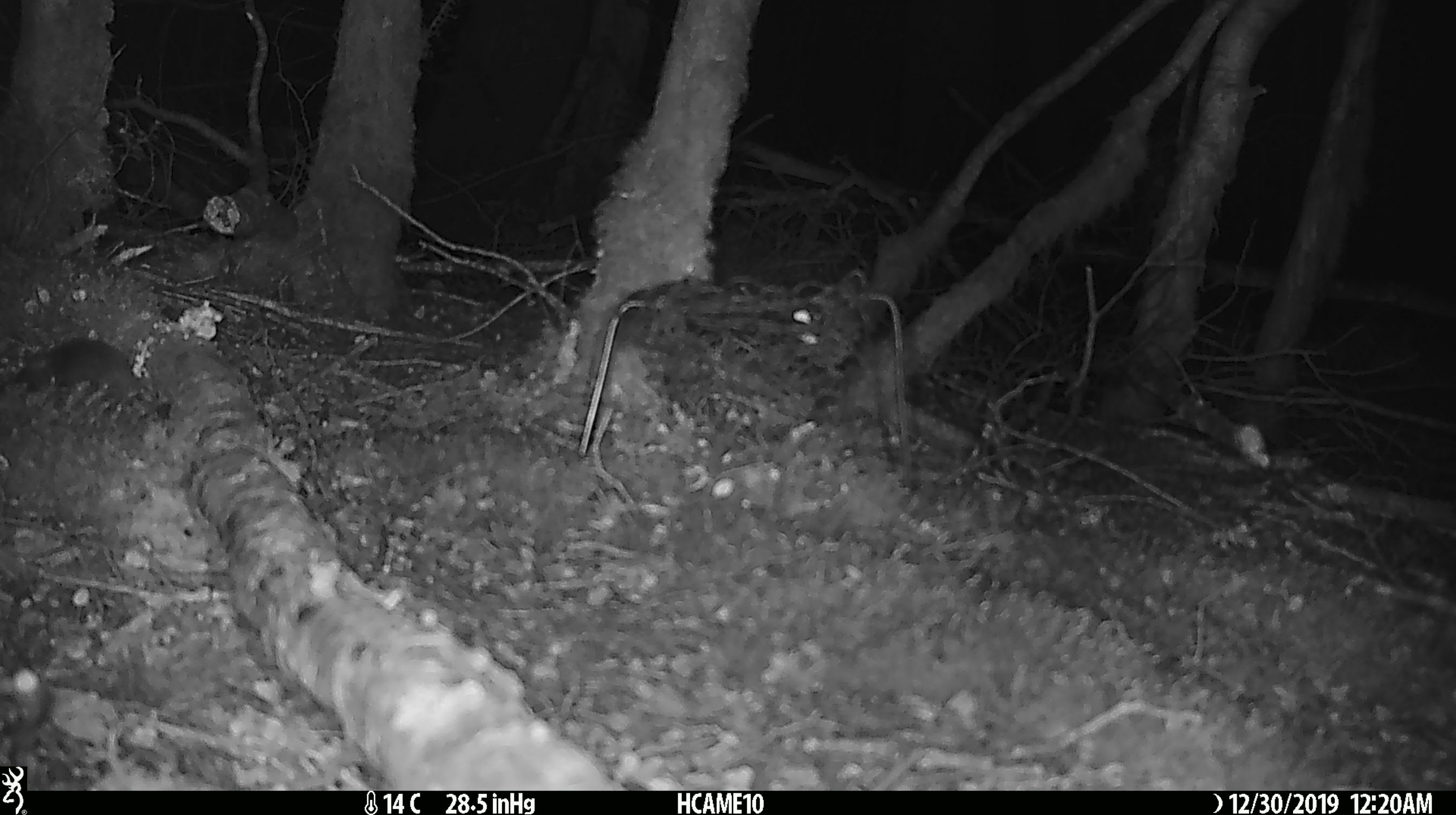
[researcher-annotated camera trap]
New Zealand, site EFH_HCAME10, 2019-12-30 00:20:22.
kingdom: Animalia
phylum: Chordata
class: Mammalia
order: Rodentia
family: Muridae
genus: Mus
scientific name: Mus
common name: mouse